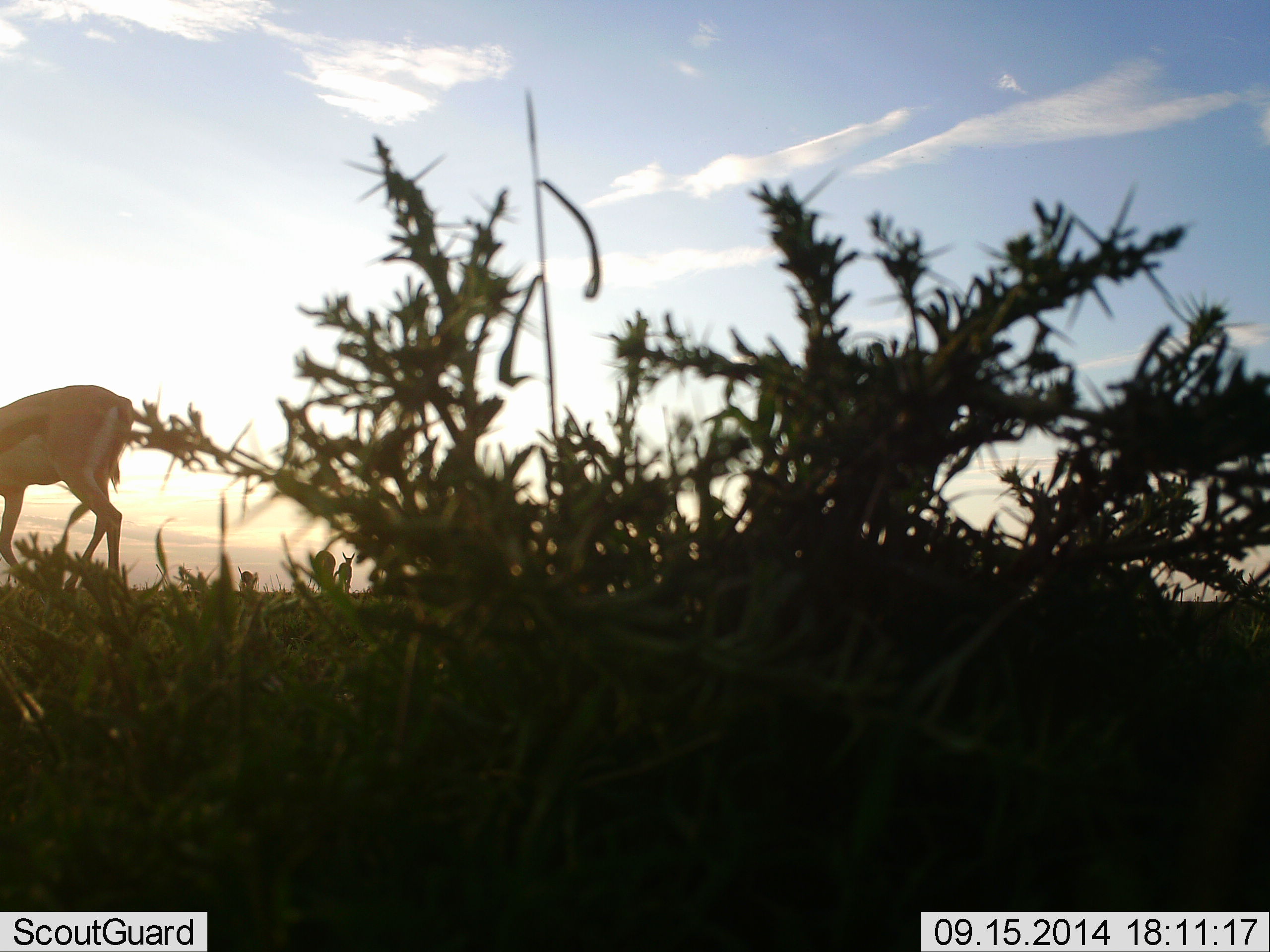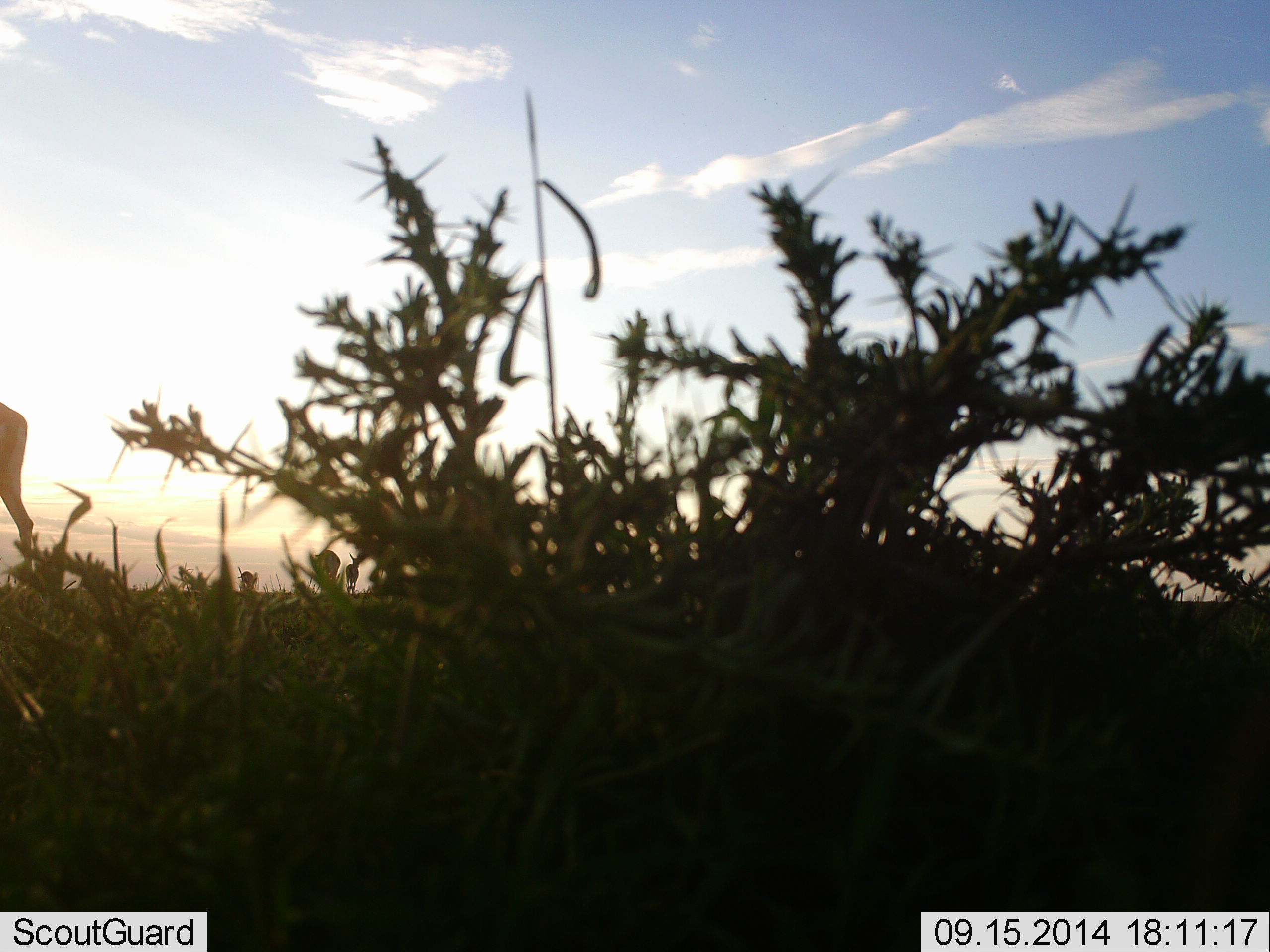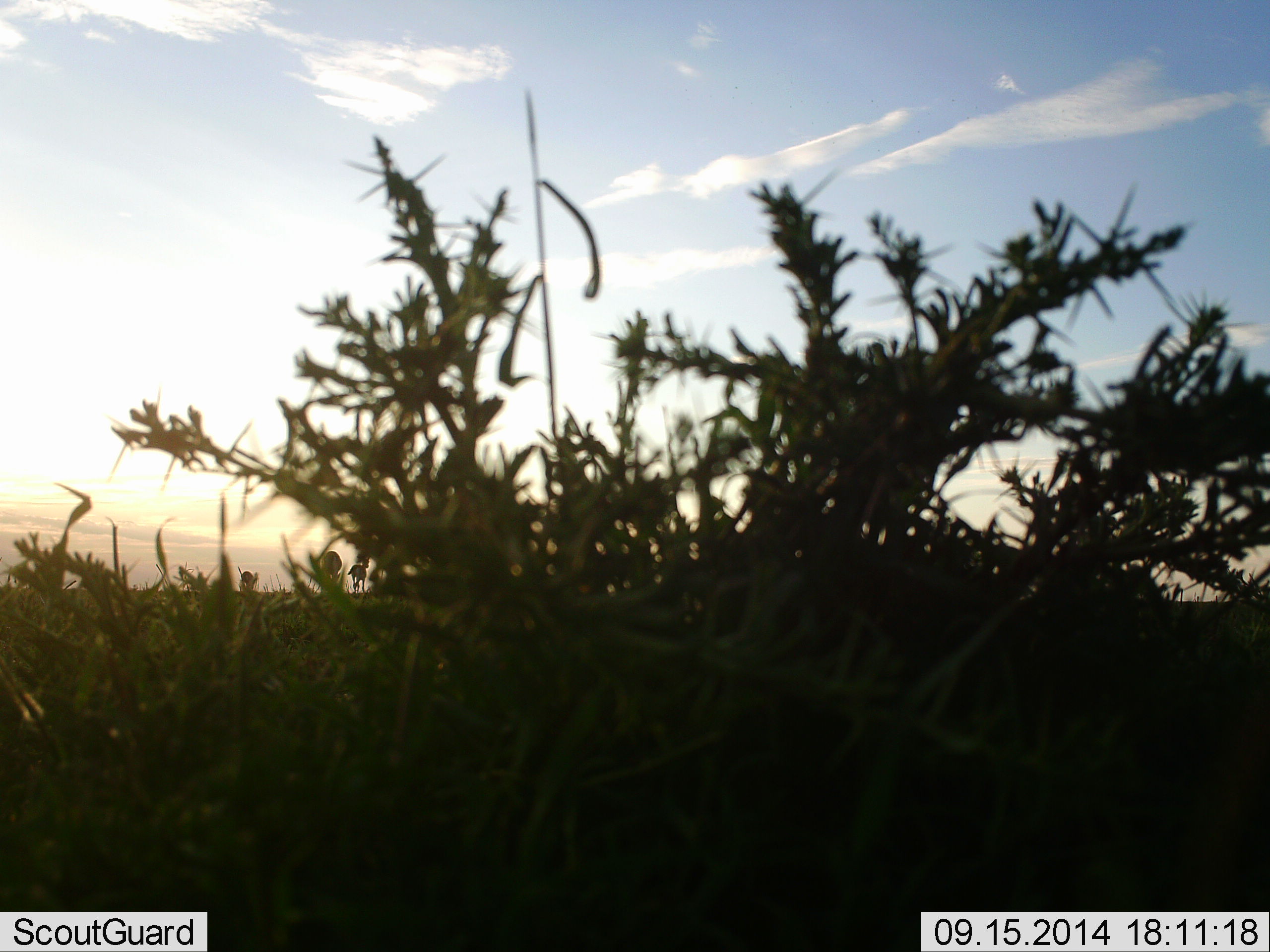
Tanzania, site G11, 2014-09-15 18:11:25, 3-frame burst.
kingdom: Animalia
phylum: Chordata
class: Mammalia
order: Artiodactyla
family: Bovidae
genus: Eudorcas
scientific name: Eudorcas thomsonii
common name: thomson's gazelle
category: gazellethomsons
Gazellethomsons (thomson's gazelle) (Eudorcas thomsonii), count 2. Behavior (volunteer vote fractions): standing 18%, resting 0%, moving 100%, interacting 0%. Young present (vote fraction): 0%. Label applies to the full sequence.